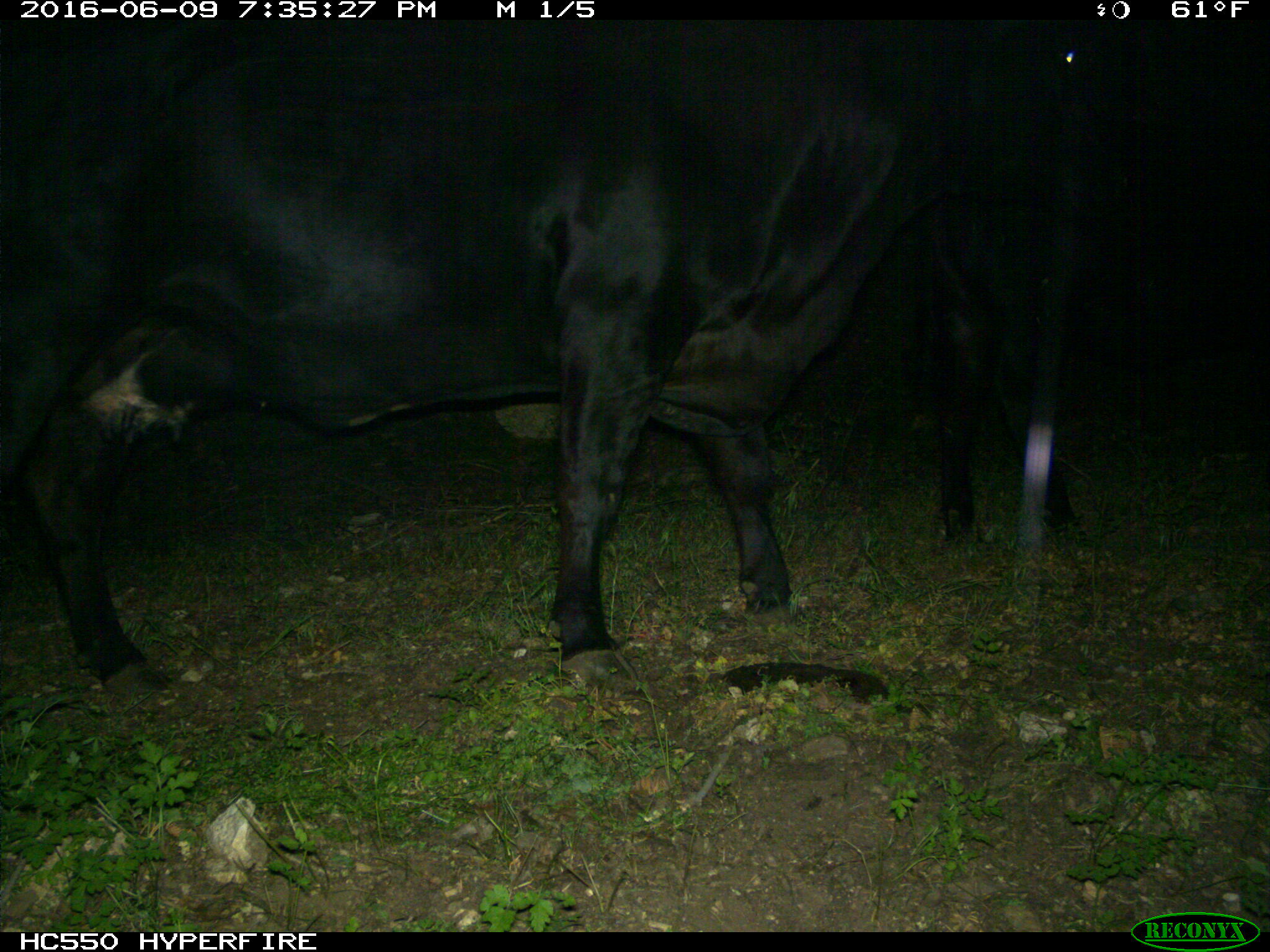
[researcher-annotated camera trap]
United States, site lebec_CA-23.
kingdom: Animalia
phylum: Chordata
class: Mammalia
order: Artiodactyla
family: Bovidae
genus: Bos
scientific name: Bos taurus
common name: domestic cow